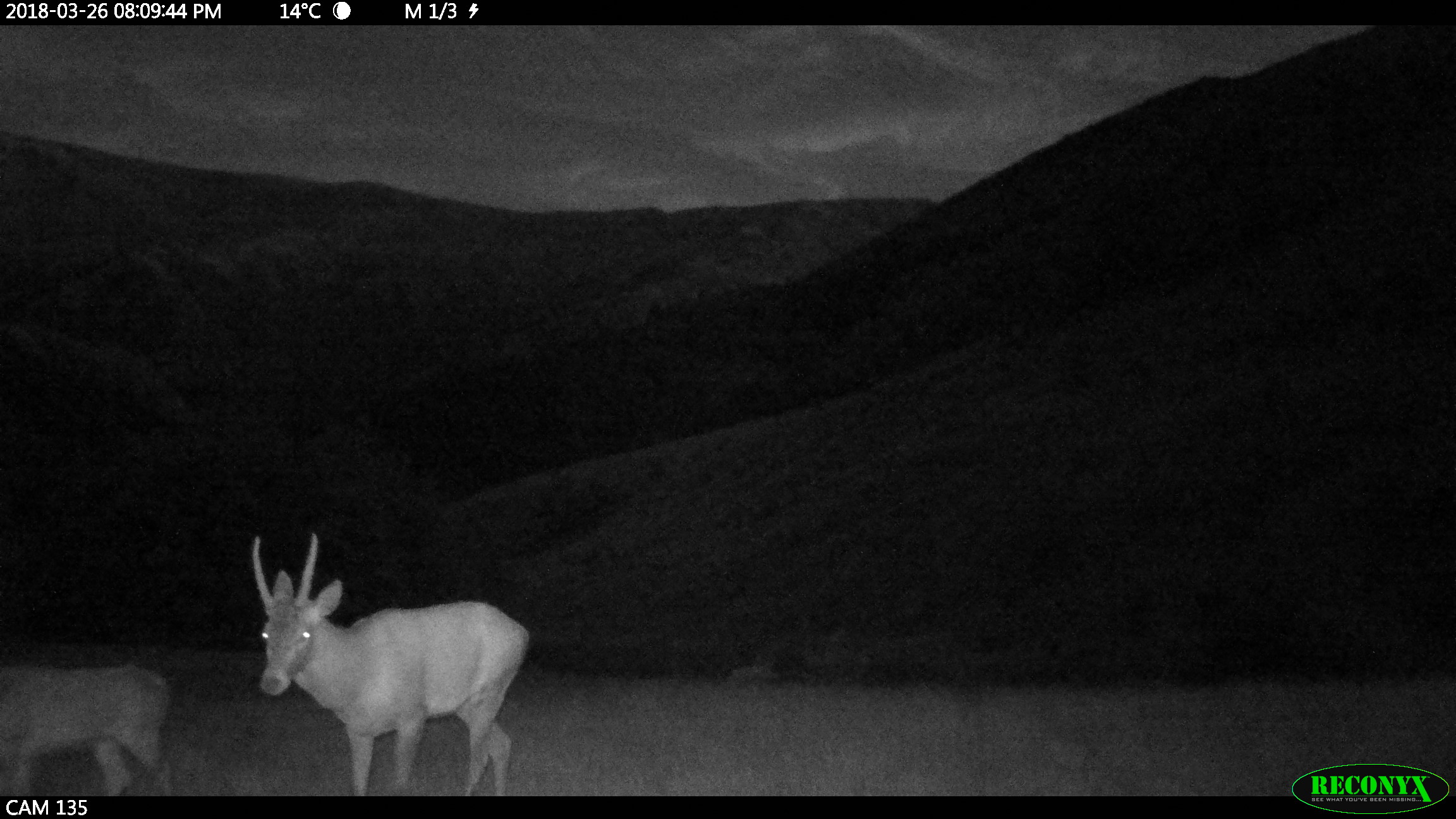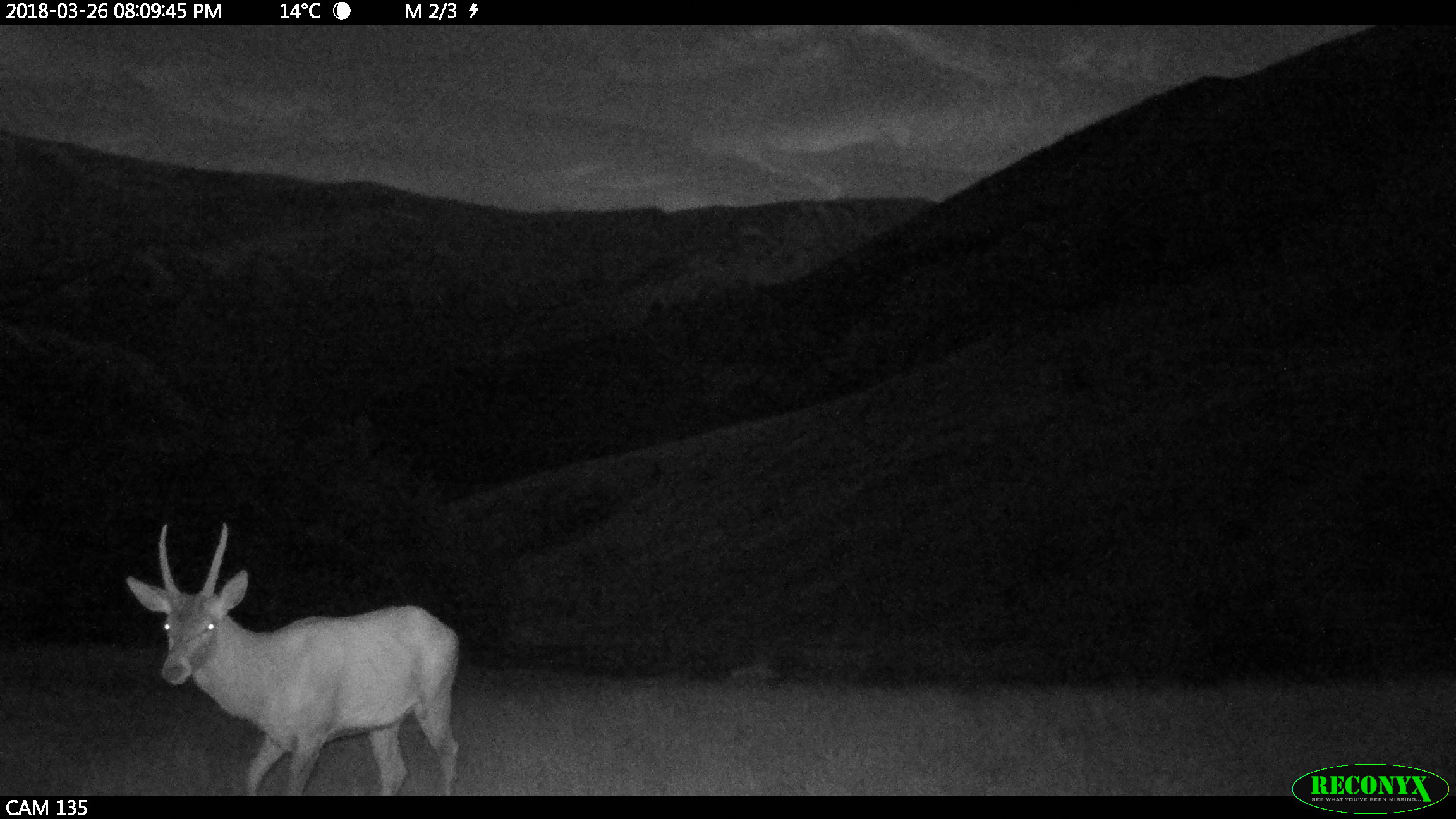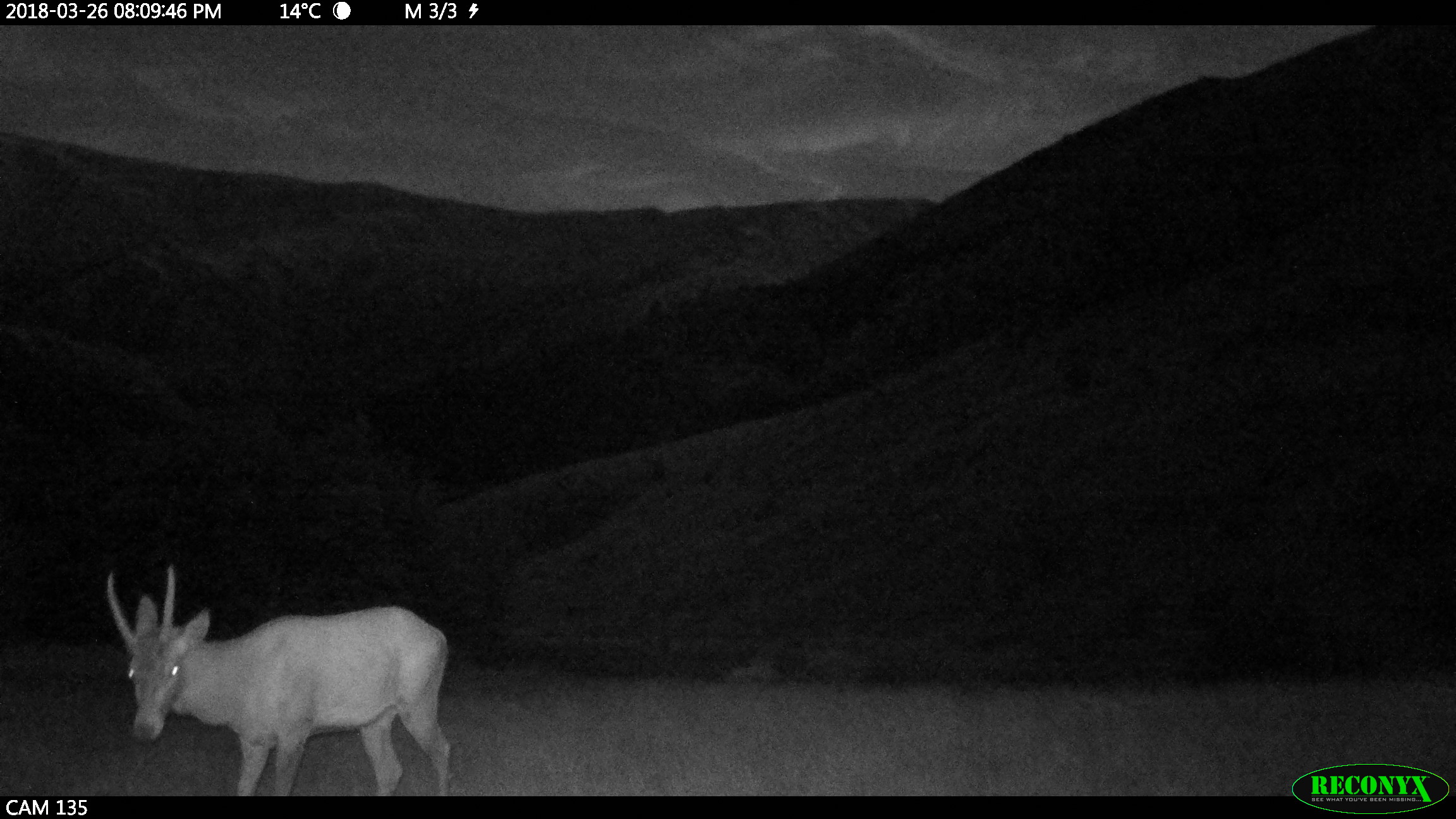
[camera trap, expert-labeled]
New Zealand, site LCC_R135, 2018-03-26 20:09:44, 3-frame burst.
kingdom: Animalia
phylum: Chordata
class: Mammalia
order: Artiodactyla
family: Cervidae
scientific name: Cervidae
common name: deer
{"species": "deer (Cervidae)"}